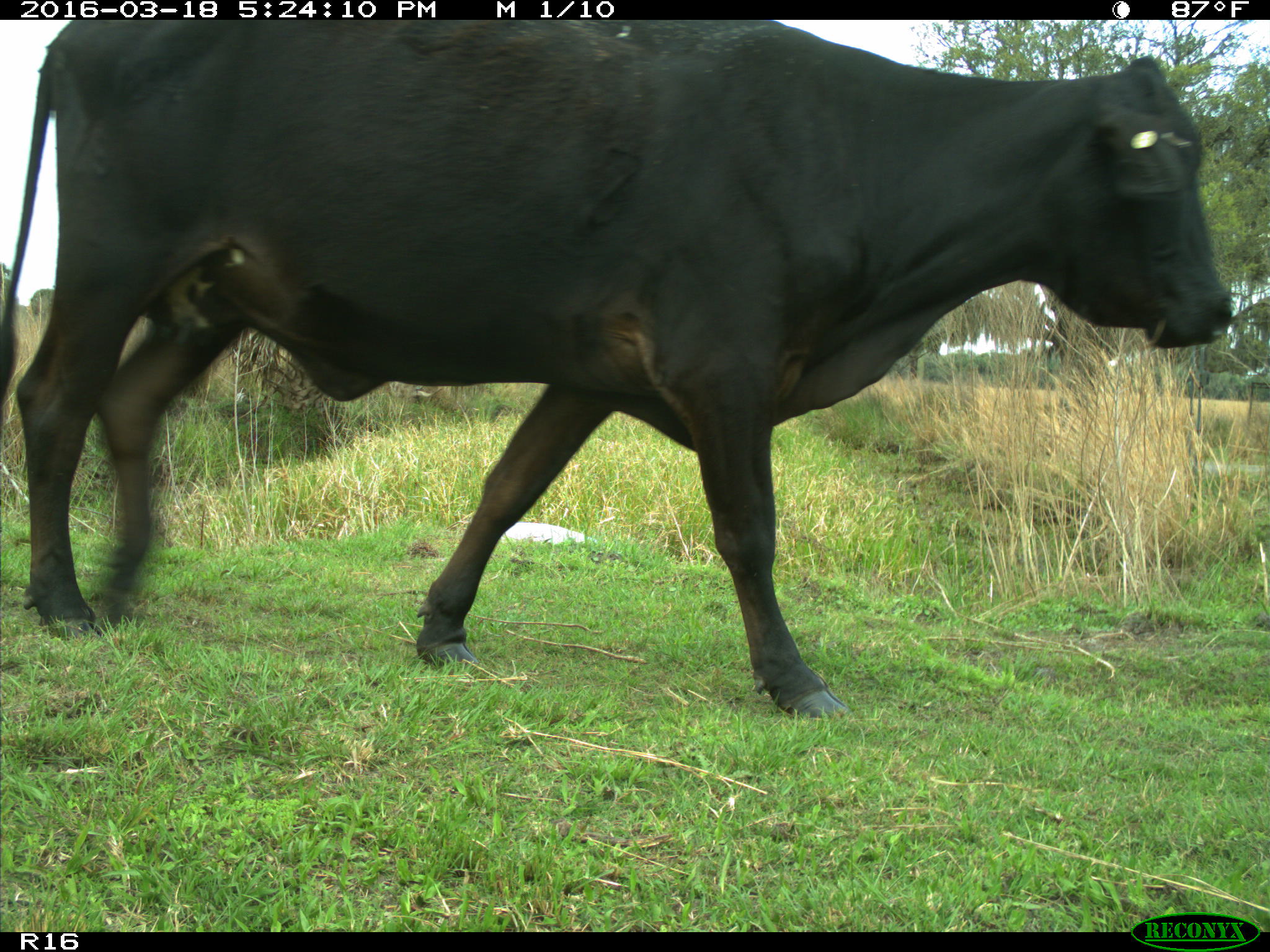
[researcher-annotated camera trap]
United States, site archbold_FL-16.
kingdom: Animalia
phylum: Chordata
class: Mammalia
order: Artiodactyla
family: Bovidae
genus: Bos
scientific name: Bos taurus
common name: domestic cow